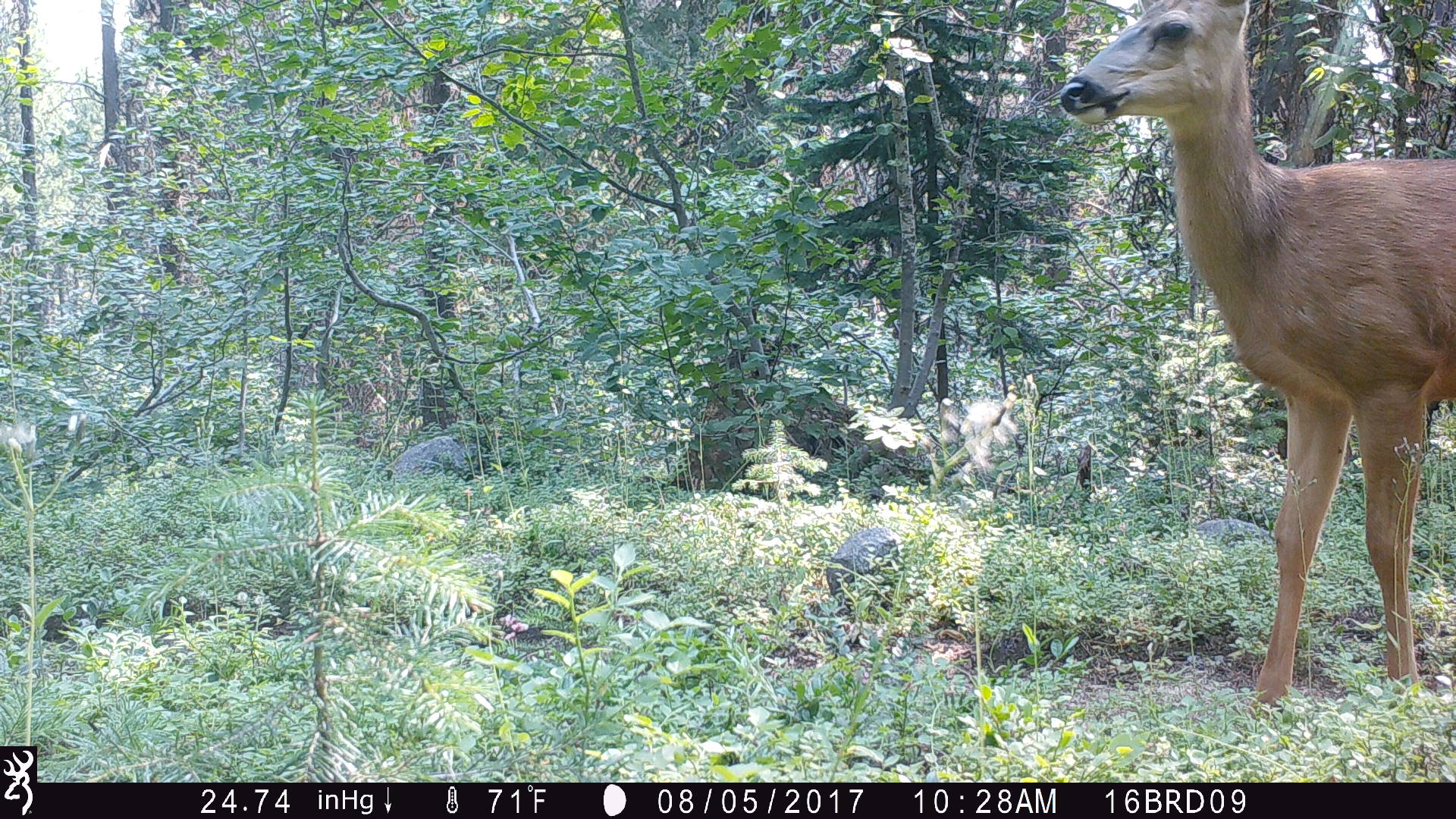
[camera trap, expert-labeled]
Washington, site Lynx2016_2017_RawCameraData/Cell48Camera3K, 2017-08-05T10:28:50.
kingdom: Animalia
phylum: Chordata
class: Mammalia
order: Artiodactyla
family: Cervidae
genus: Odocoileus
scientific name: Odocoileus hemionus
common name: mule deer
Odocoileus hemionus (mule deer). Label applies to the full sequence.